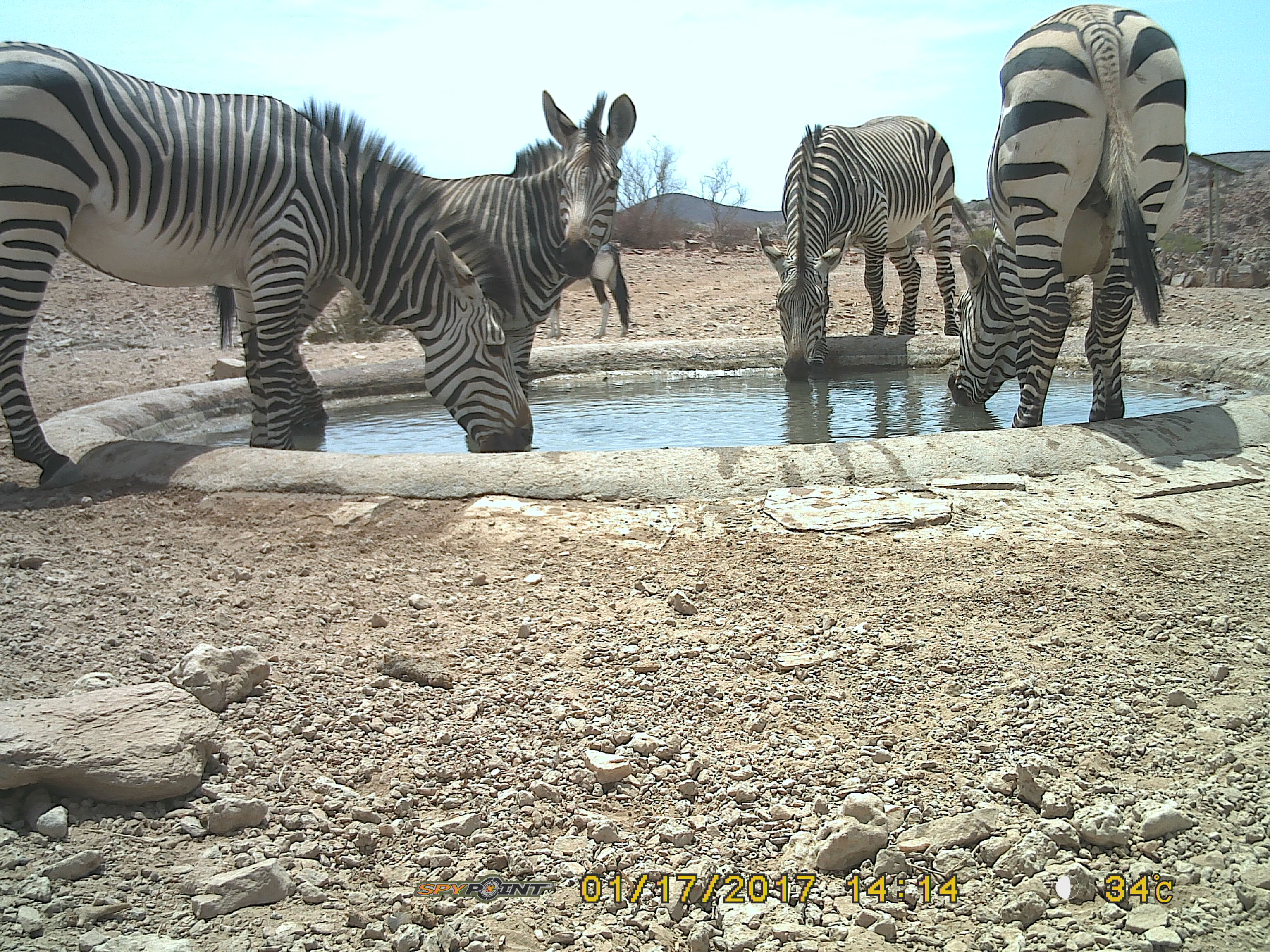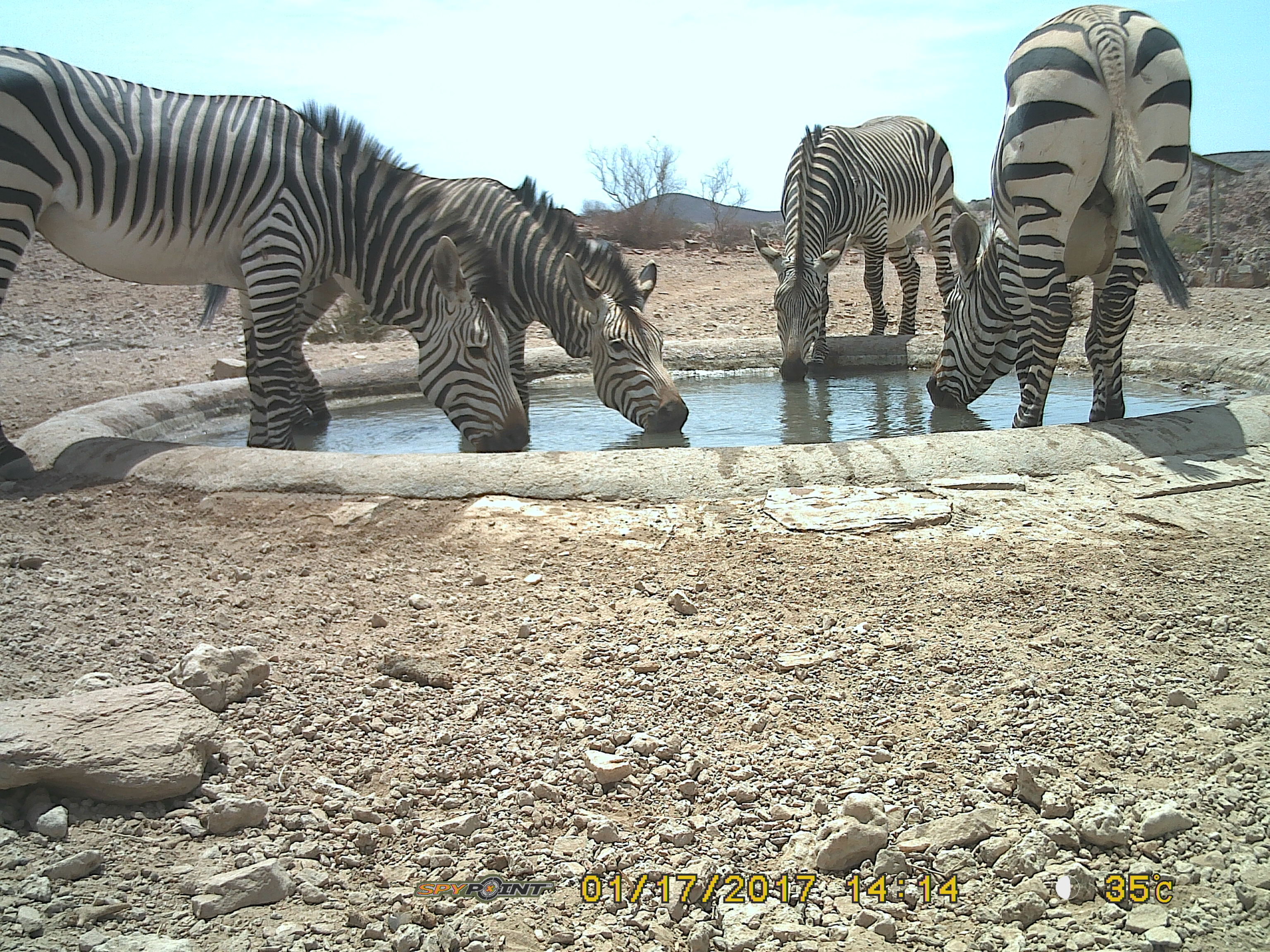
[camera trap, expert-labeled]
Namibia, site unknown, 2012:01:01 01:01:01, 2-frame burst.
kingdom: Animalia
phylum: Chordata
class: Mammalia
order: Perissodactyla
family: Equidae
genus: Equus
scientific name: Equus zebra hartmannae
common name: hartmann's mountain zebra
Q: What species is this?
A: Equus zebra hartmannae (hartmann's mountain zebra).